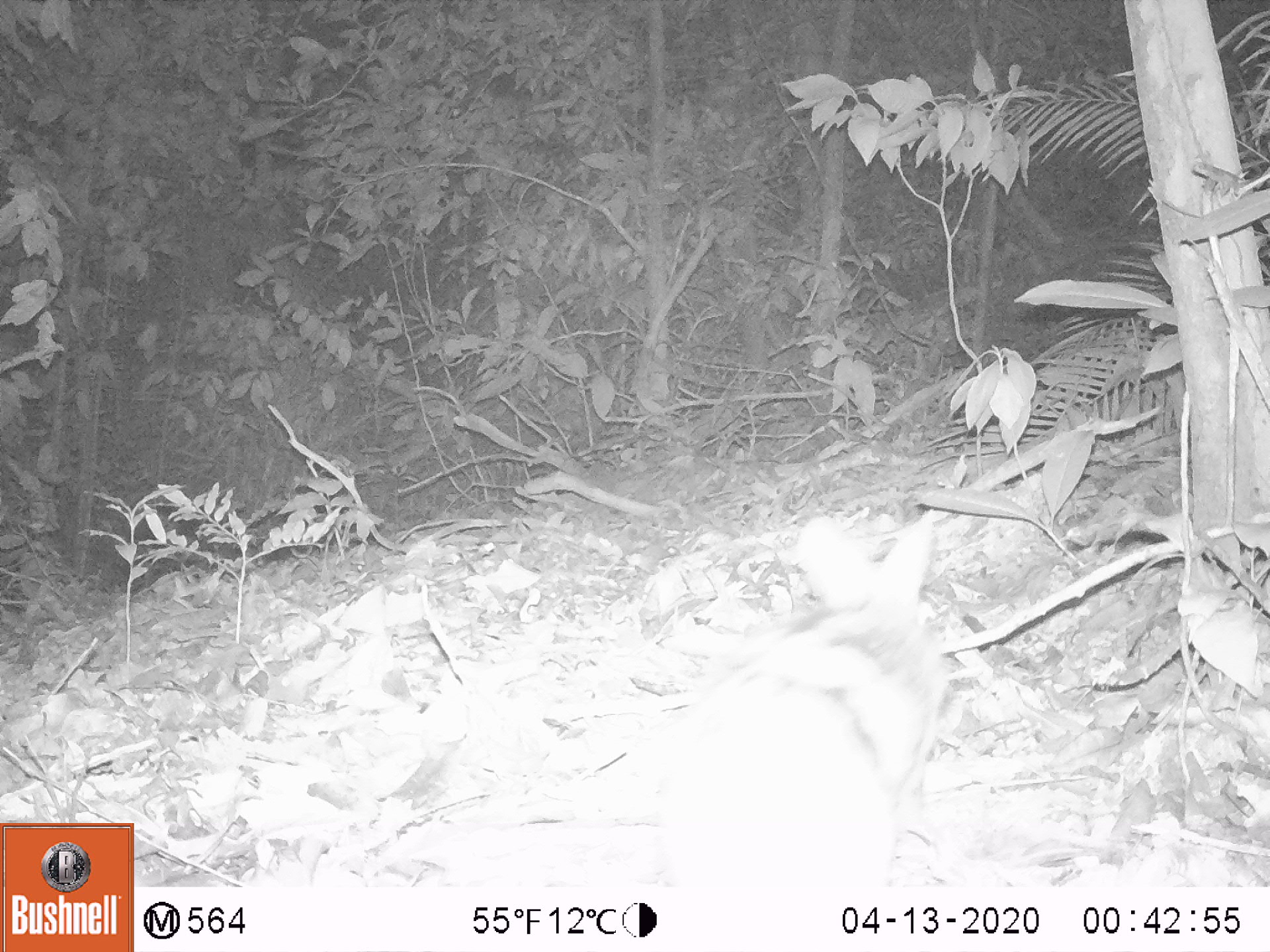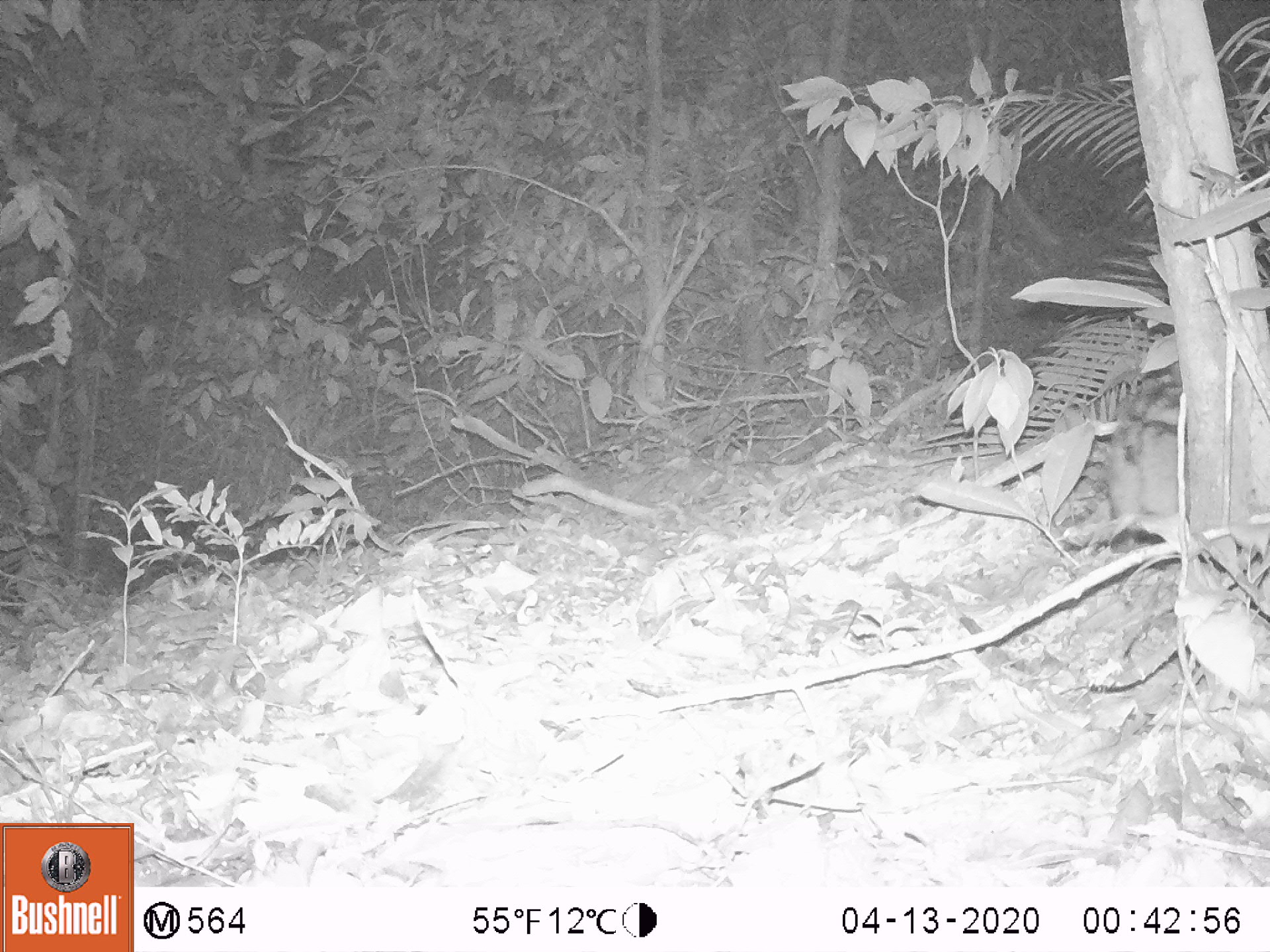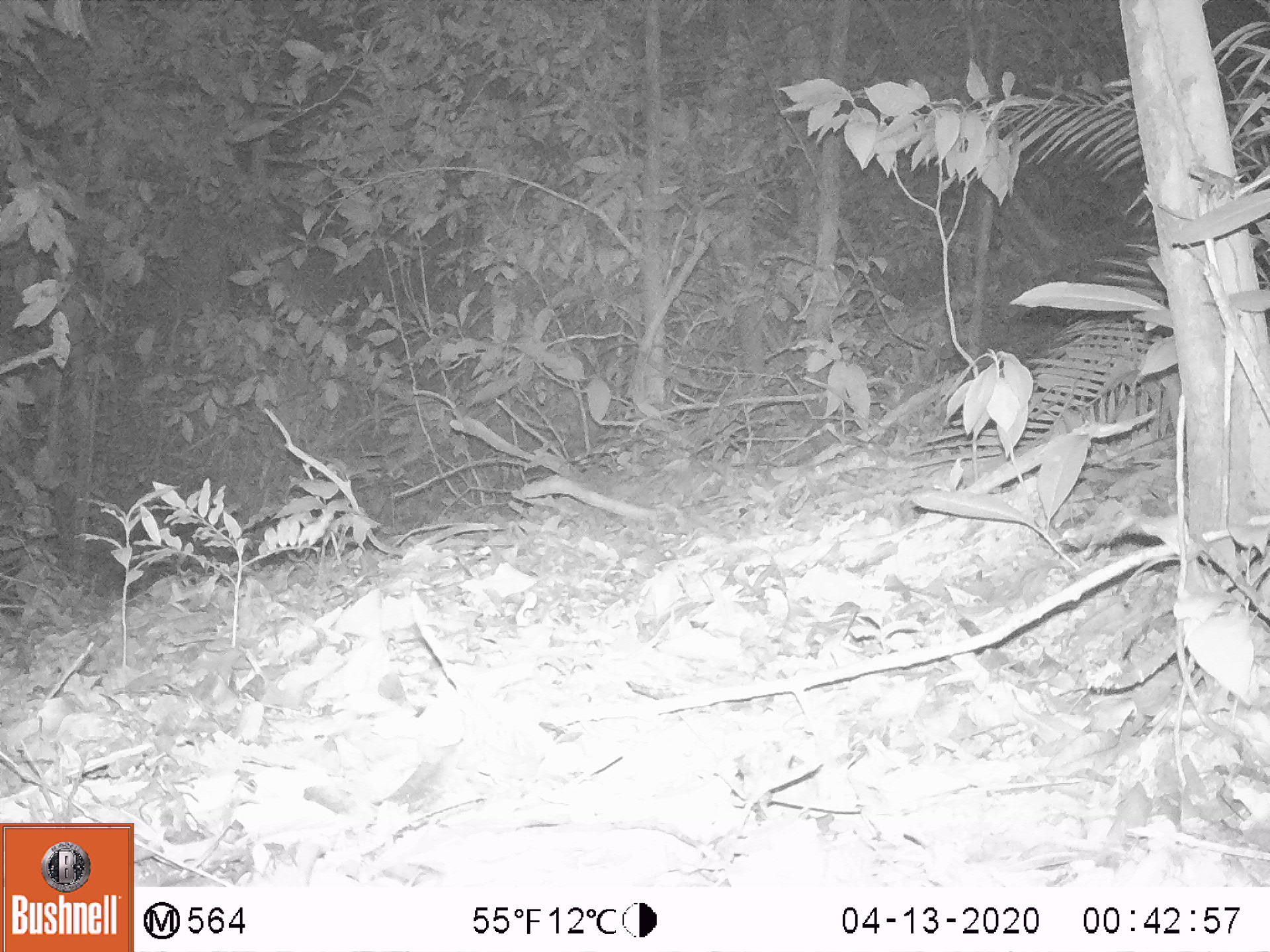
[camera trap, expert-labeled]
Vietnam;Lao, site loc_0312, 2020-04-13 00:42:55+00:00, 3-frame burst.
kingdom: Animalia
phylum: Chordata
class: Mammalia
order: Lagomorpha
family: Leporidae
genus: Nesolagus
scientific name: Nesolagus timminsi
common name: annamite striped rabbit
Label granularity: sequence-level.